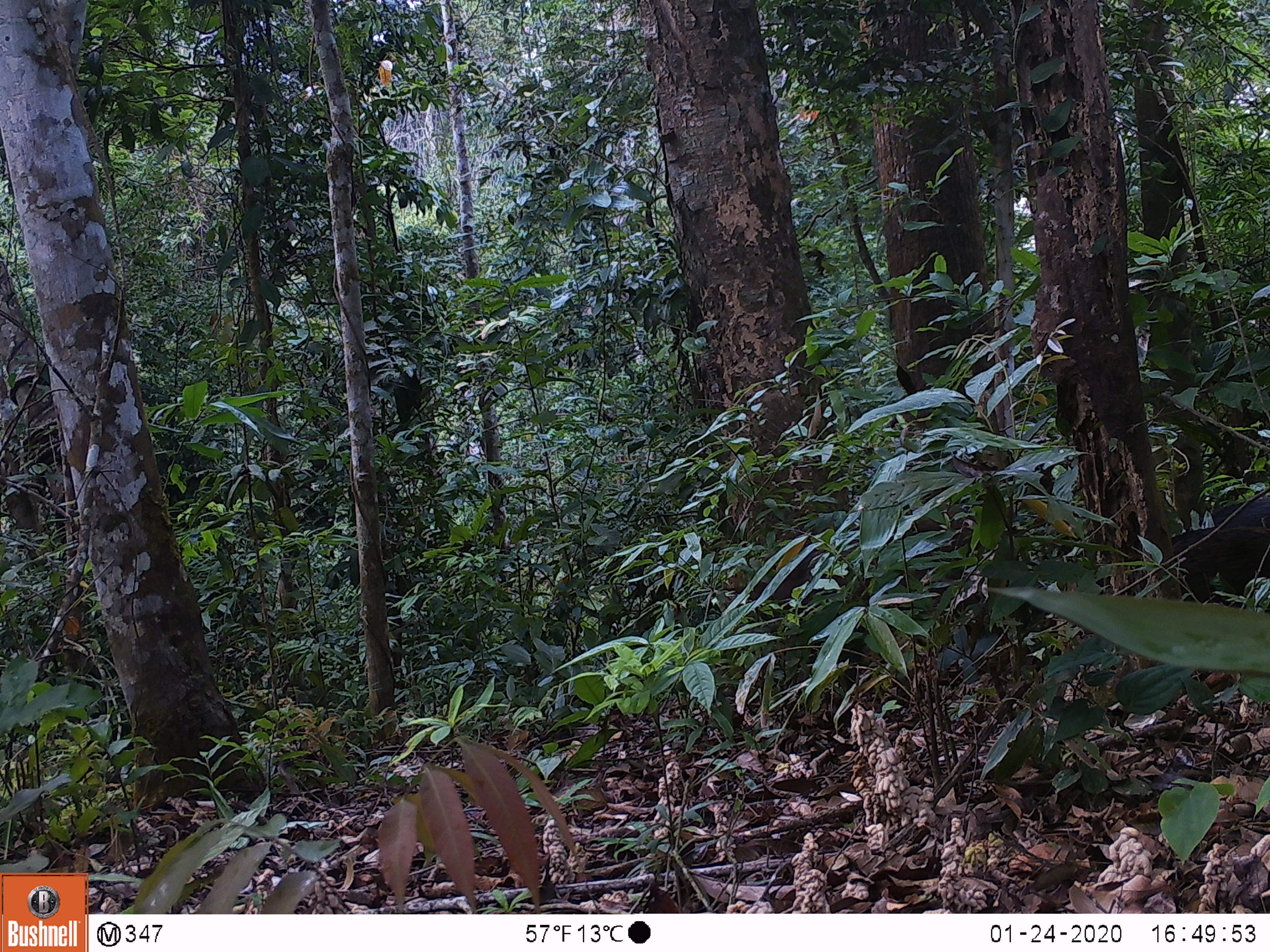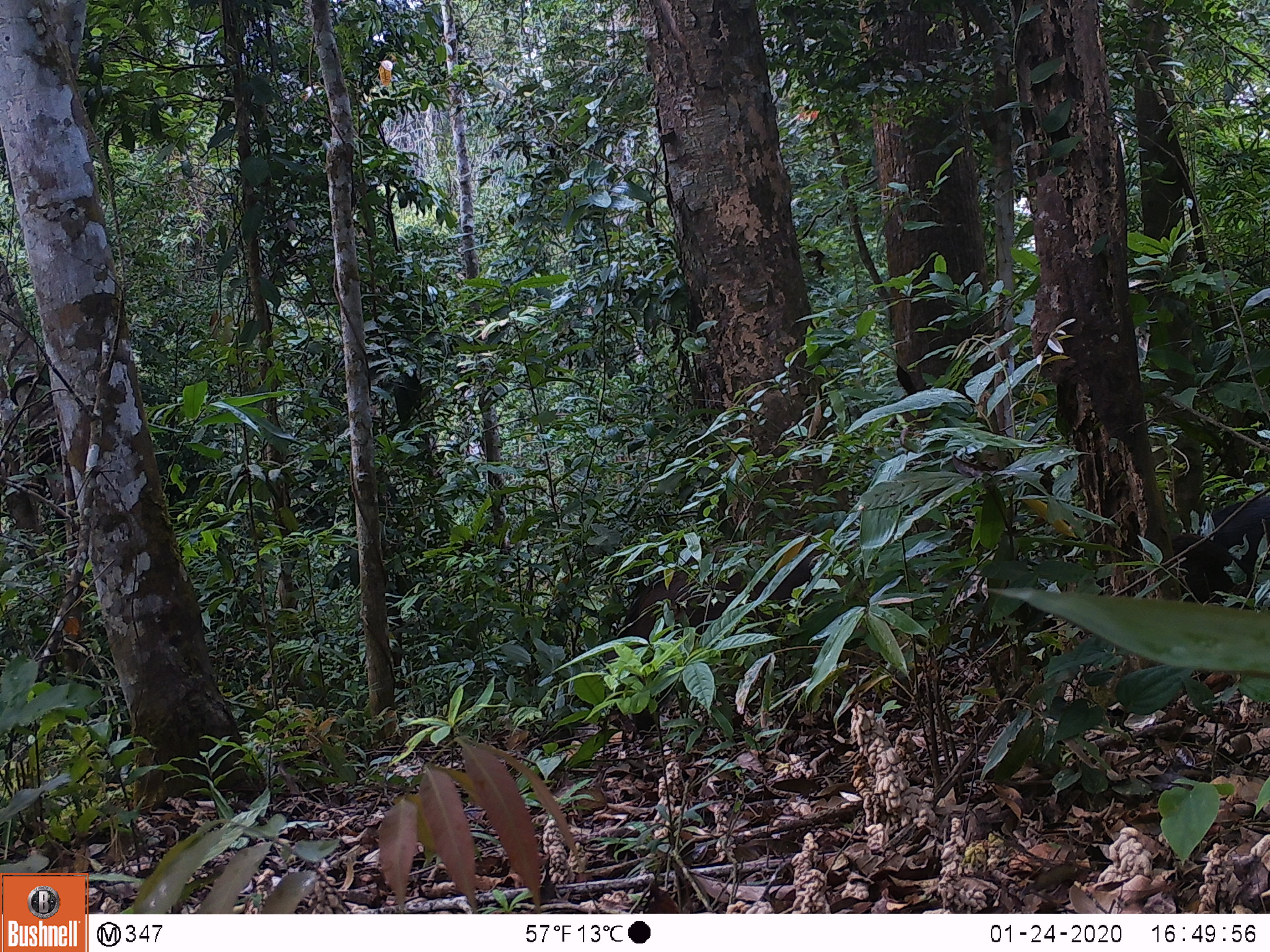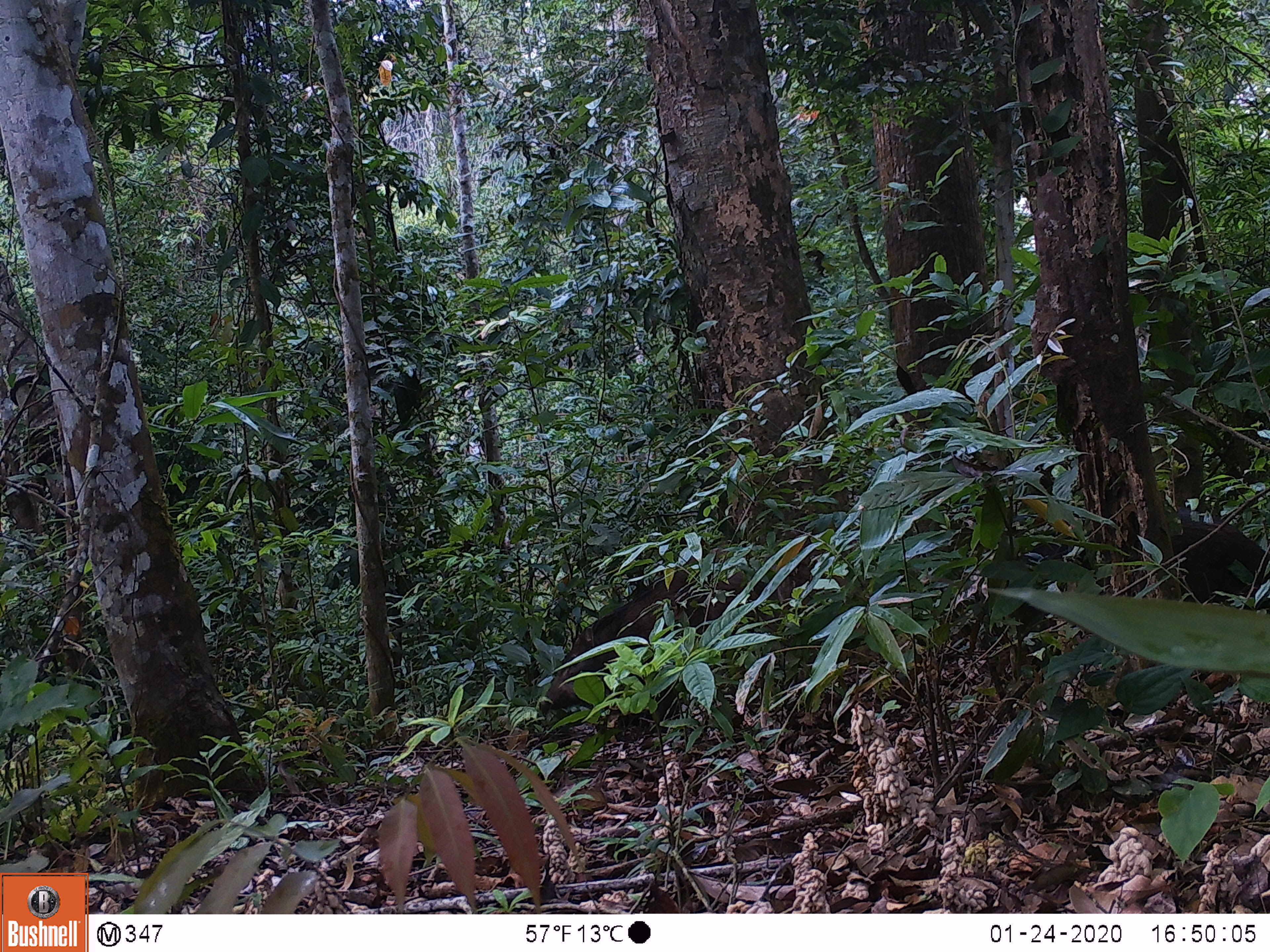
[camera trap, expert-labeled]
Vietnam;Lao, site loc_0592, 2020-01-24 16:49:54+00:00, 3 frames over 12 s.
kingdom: Animalia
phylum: Chordata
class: Mammalia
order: Artiodactyla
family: Suidae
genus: Sus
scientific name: Sus scrofa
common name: eurasian wild pig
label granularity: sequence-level